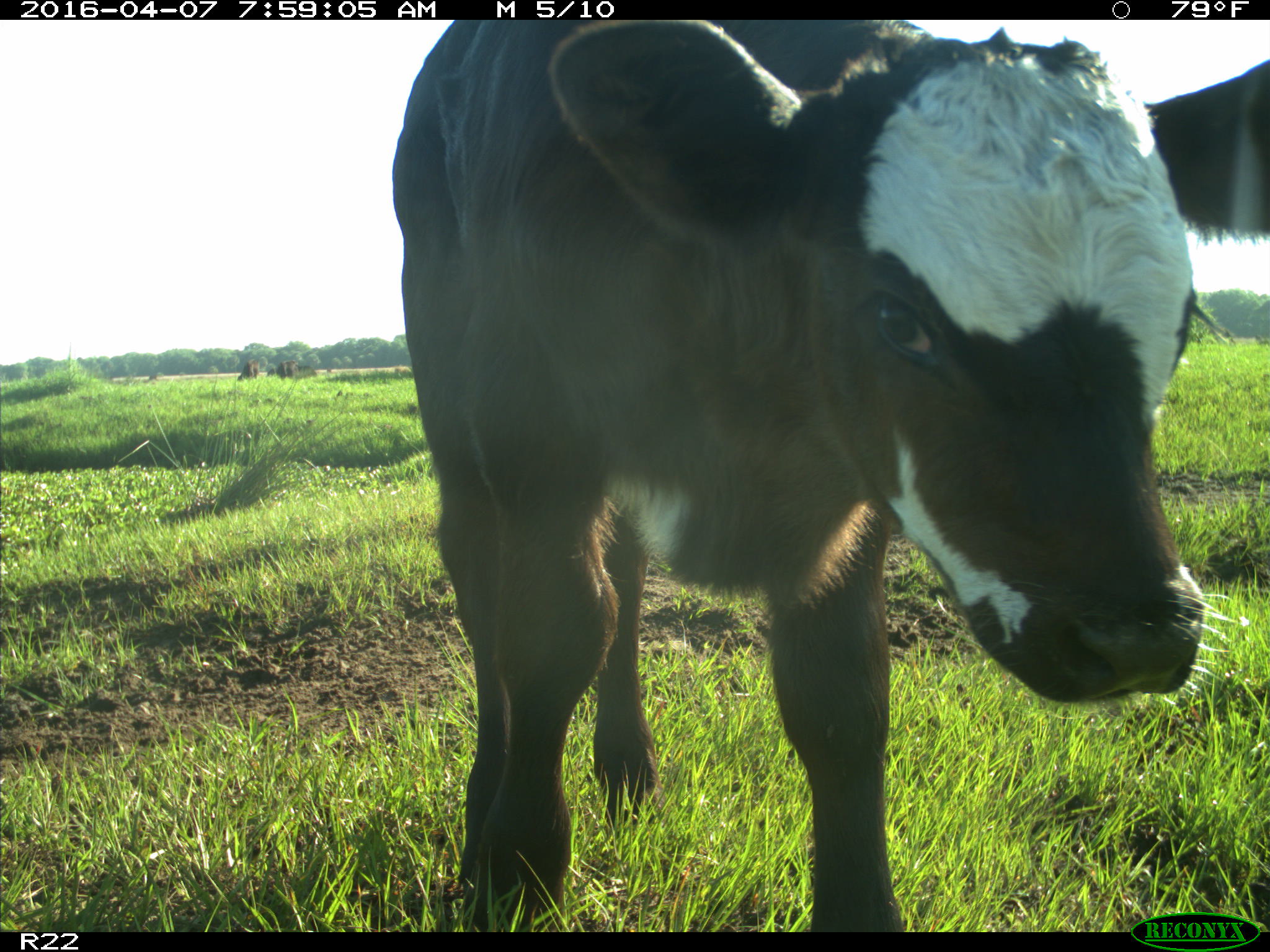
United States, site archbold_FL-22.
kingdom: Animalia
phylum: Chordata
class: Mammalia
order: Artiodactyla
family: Bovidae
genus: Bos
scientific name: Bos taurus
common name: domestic cow